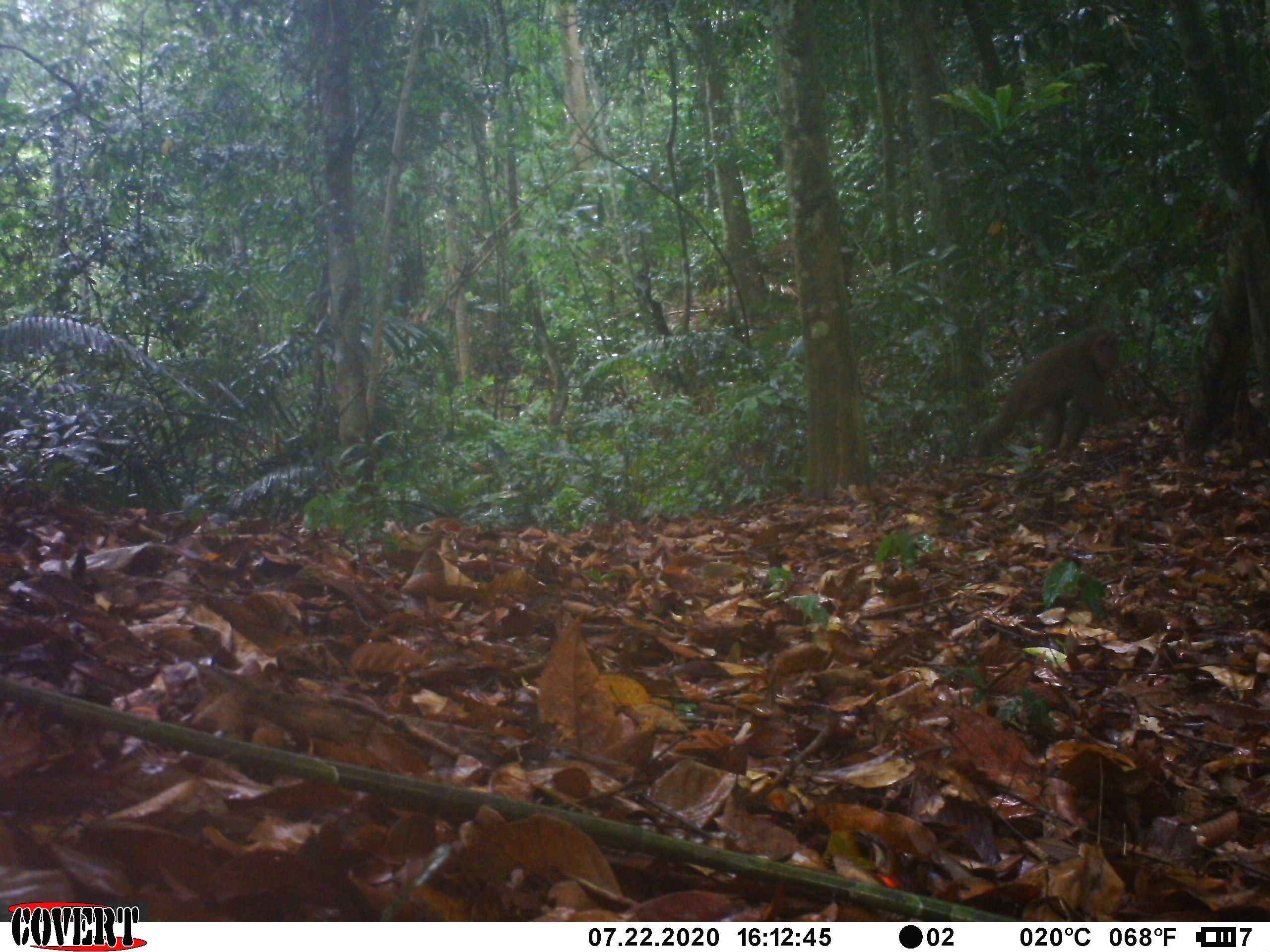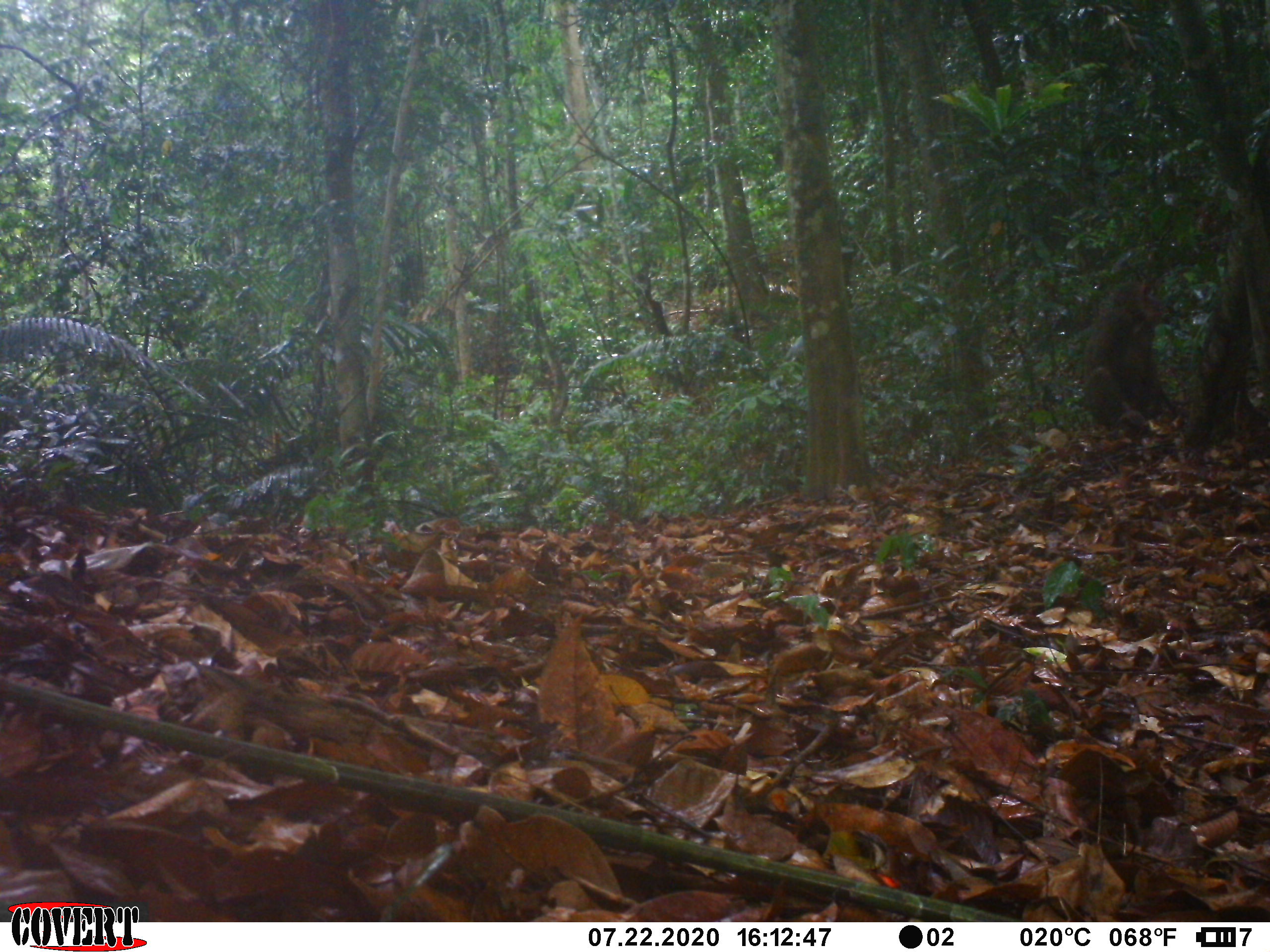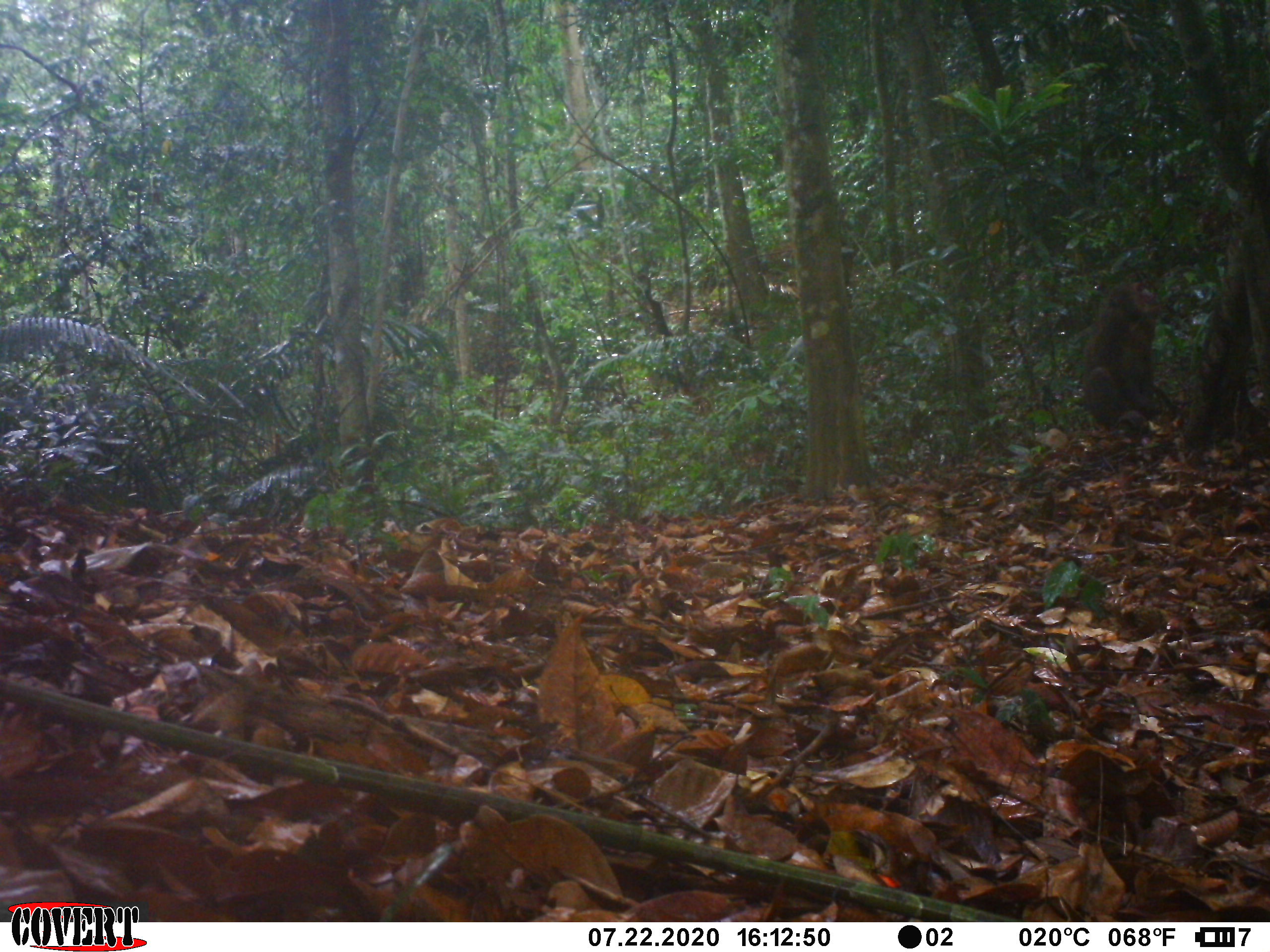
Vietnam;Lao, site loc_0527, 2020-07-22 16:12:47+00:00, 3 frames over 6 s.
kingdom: Animalia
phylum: Chordata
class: Mammalia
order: Primates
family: Cercopithecidae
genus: Macaca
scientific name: Macaca arctoides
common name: stump-tailed macaque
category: stump tailed macaque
Stump tailed macaque (stump-tailed macaque) (Macaca arctoides). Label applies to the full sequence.